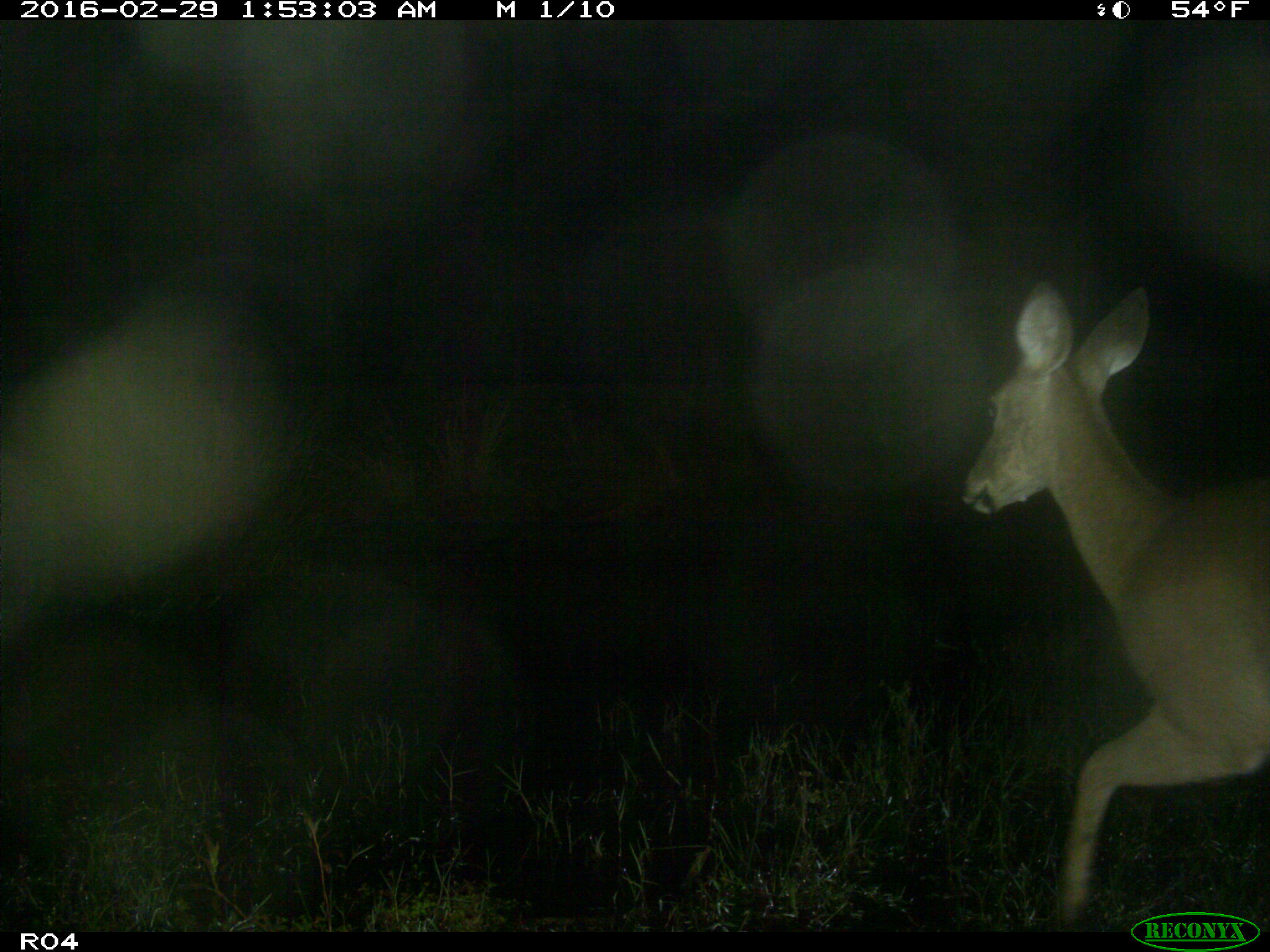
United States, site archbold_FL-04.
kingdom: Animalia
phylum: Chordata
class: Mammalia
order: Artiodactyla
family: Cervidae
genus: Odocoileus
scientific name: Odocoileus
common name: deer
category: unidentified deer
Unidentified deer (deer) (Odocoileus).